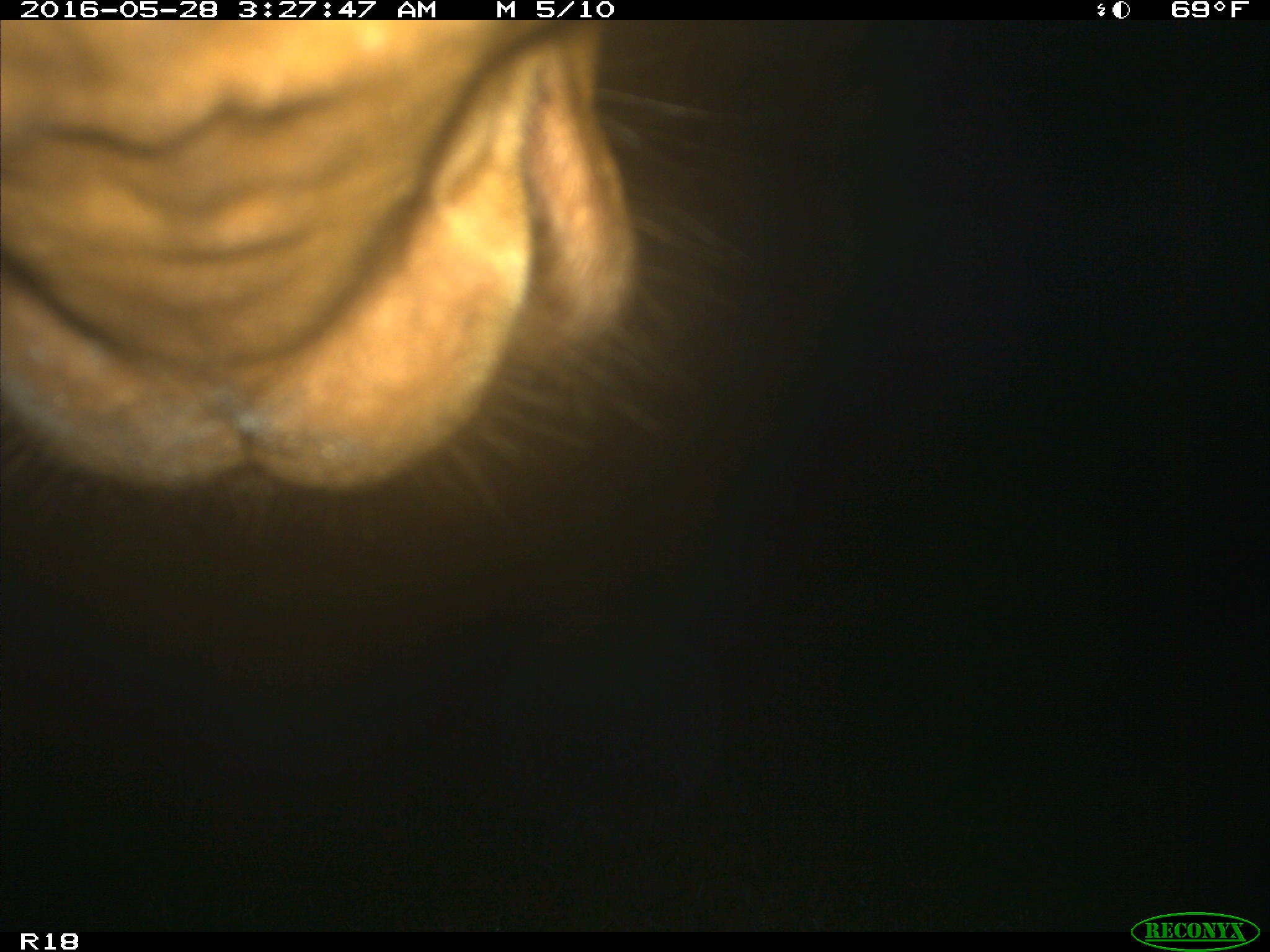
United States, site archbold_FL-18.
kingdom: Animalia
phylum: Chordata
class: Mammalia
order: Artiodactyla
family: Bovidae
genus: Bos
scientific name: Bos taurus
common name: domestic cow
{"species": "Bos taurus (domestic cow)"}